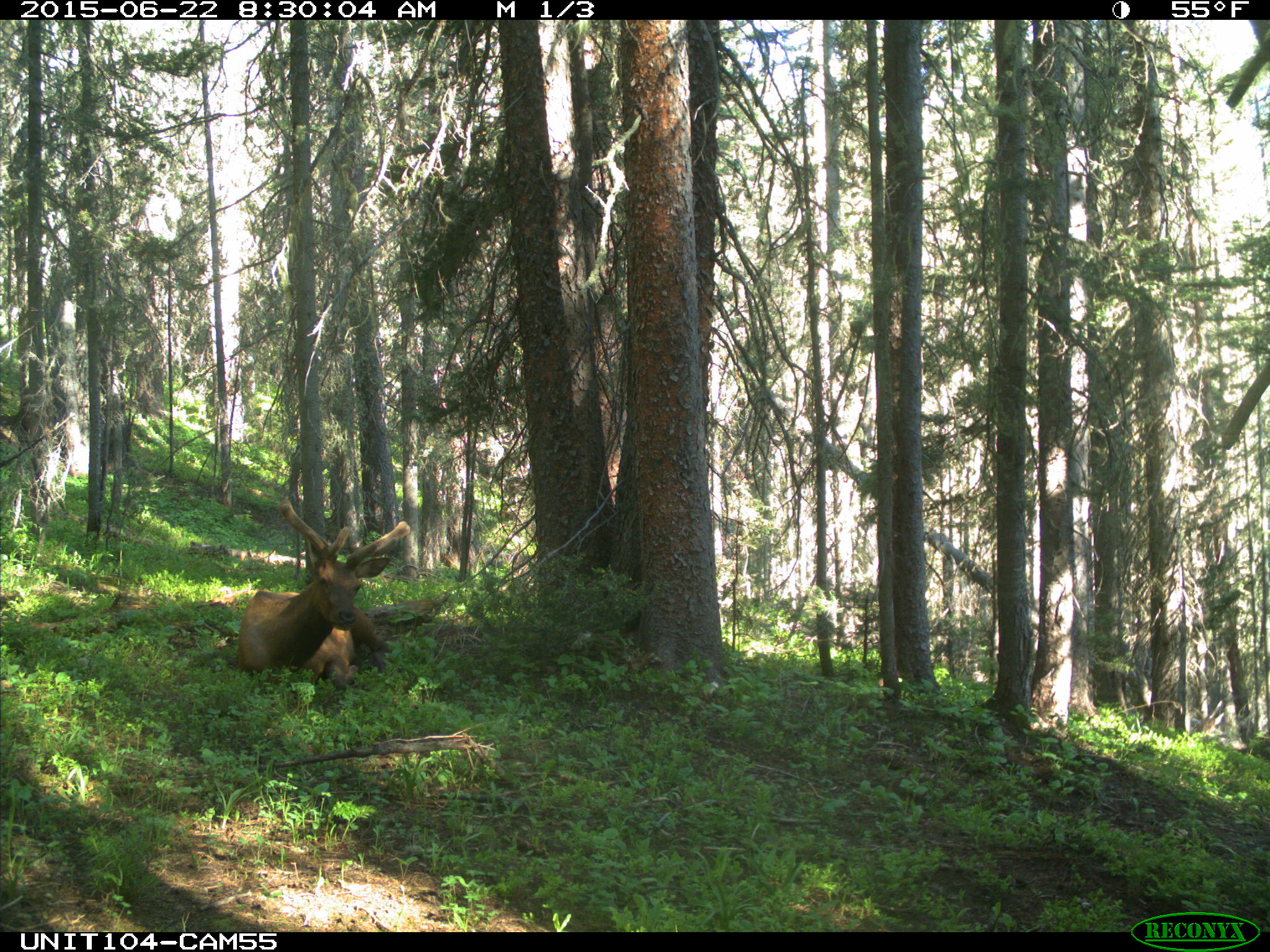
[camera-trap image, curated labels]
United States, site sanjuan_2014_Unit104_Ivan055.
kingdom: Animalia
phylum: Chordata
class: Mammalia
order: Artiodactyla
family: Cervidae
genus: Cervus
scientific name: Cervus elaphus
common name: red deer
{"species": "Cervus elaphus (red deer)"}